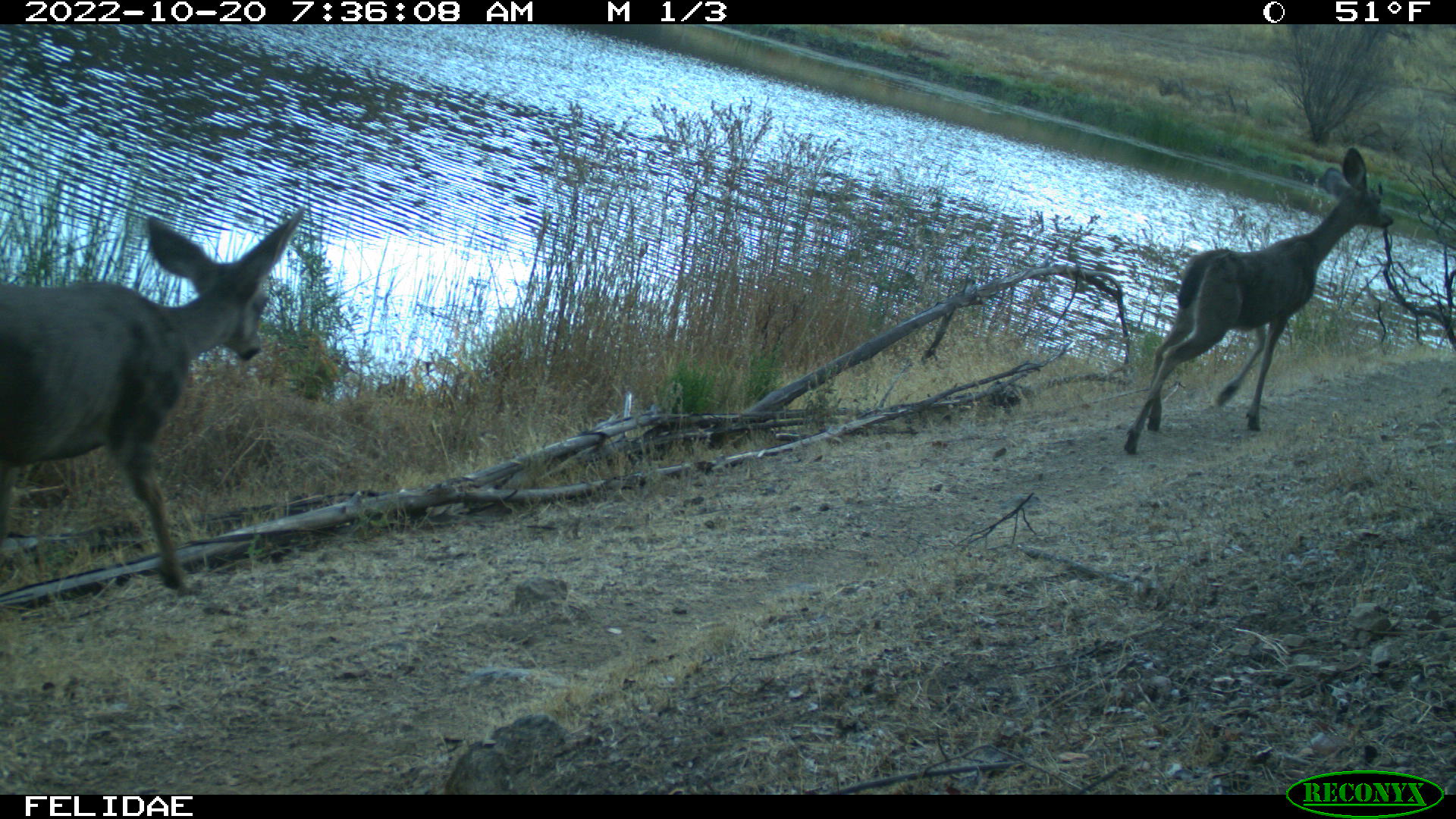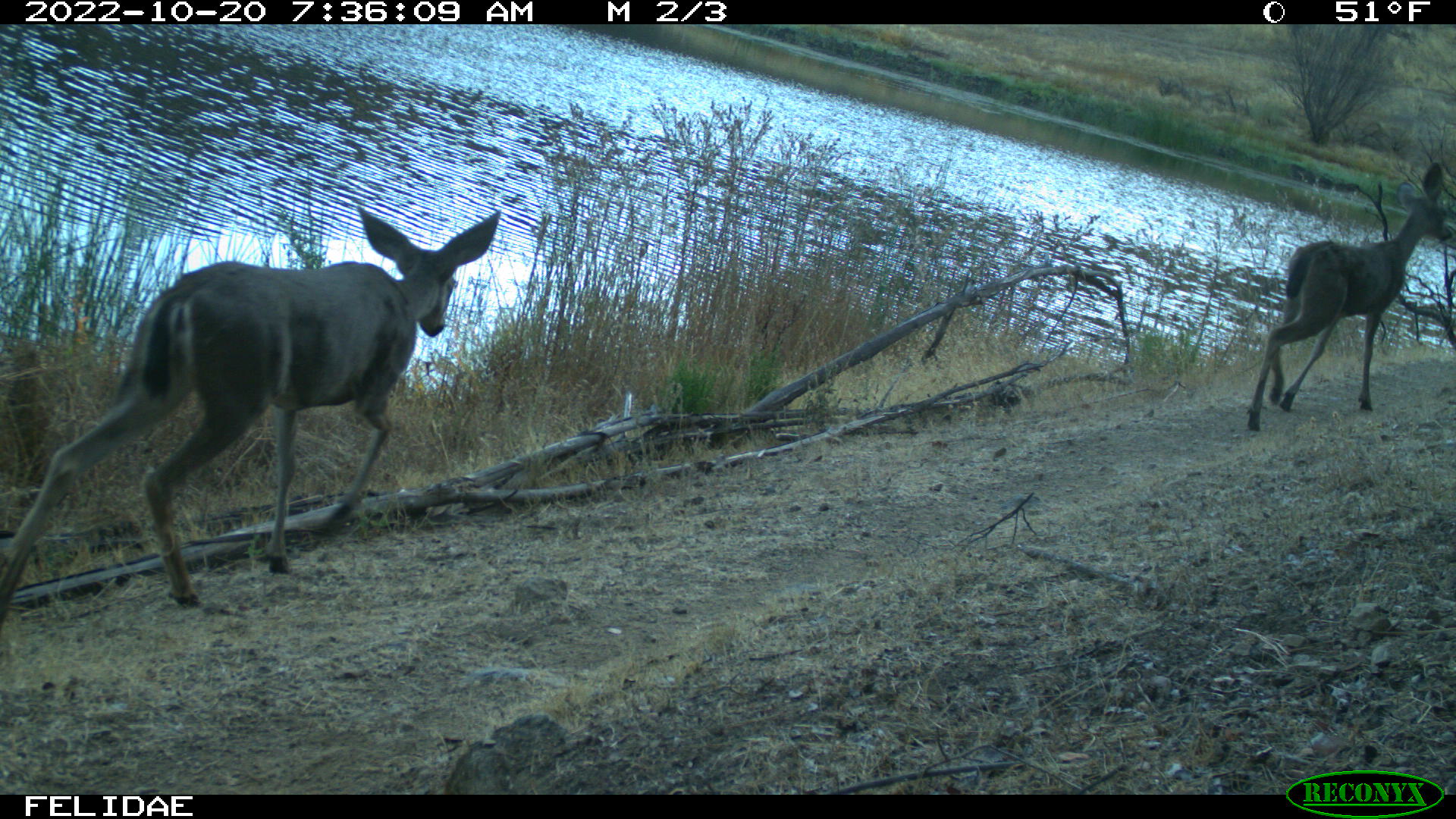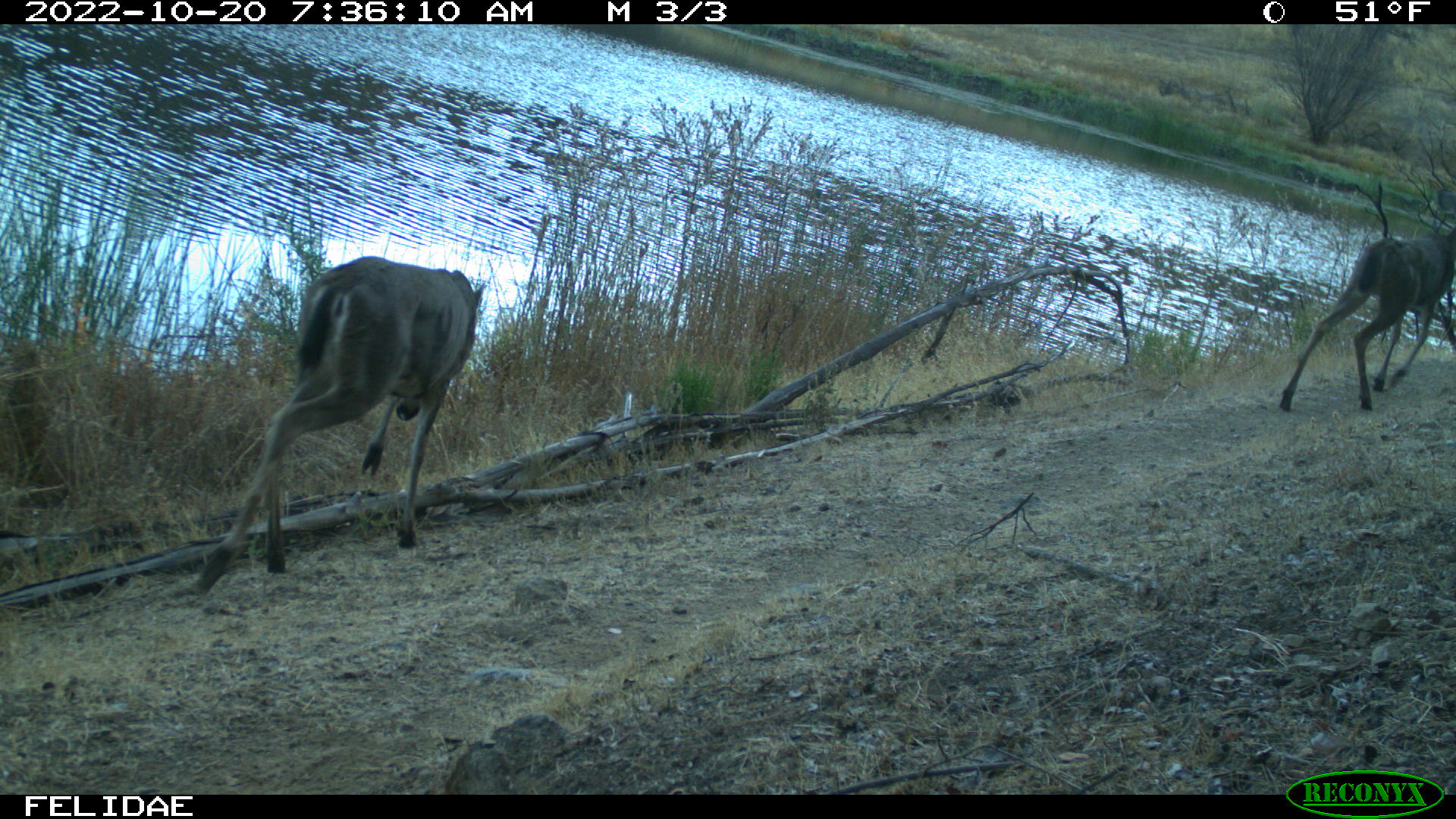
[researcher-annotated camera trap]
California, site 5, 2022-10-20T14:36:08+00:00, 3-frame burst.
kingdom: Animalia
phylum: Chordata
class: Mammalia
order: Artiodactyla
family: Cervidae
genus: Odocoileus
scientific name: Odocoileus hemionus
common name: mule deer